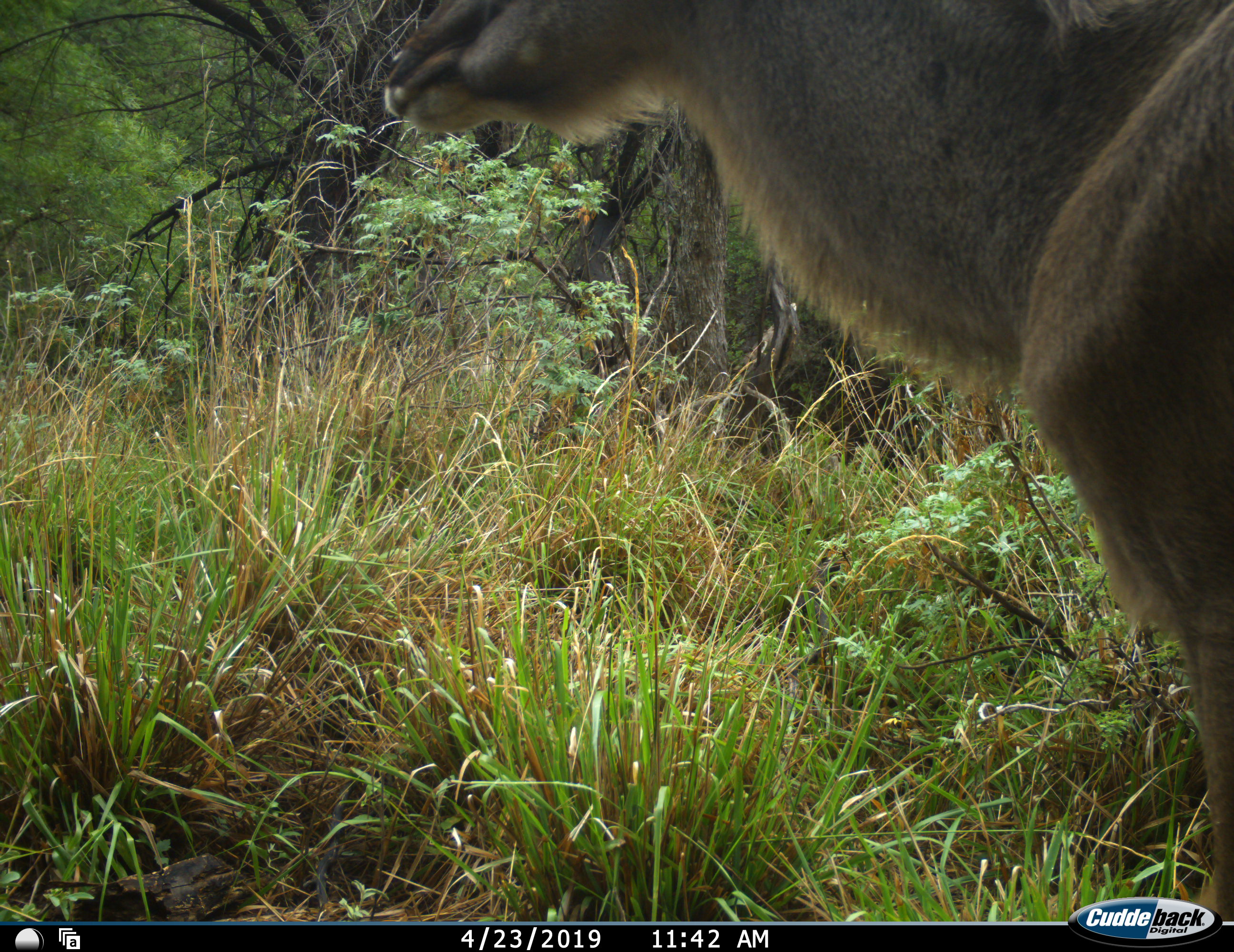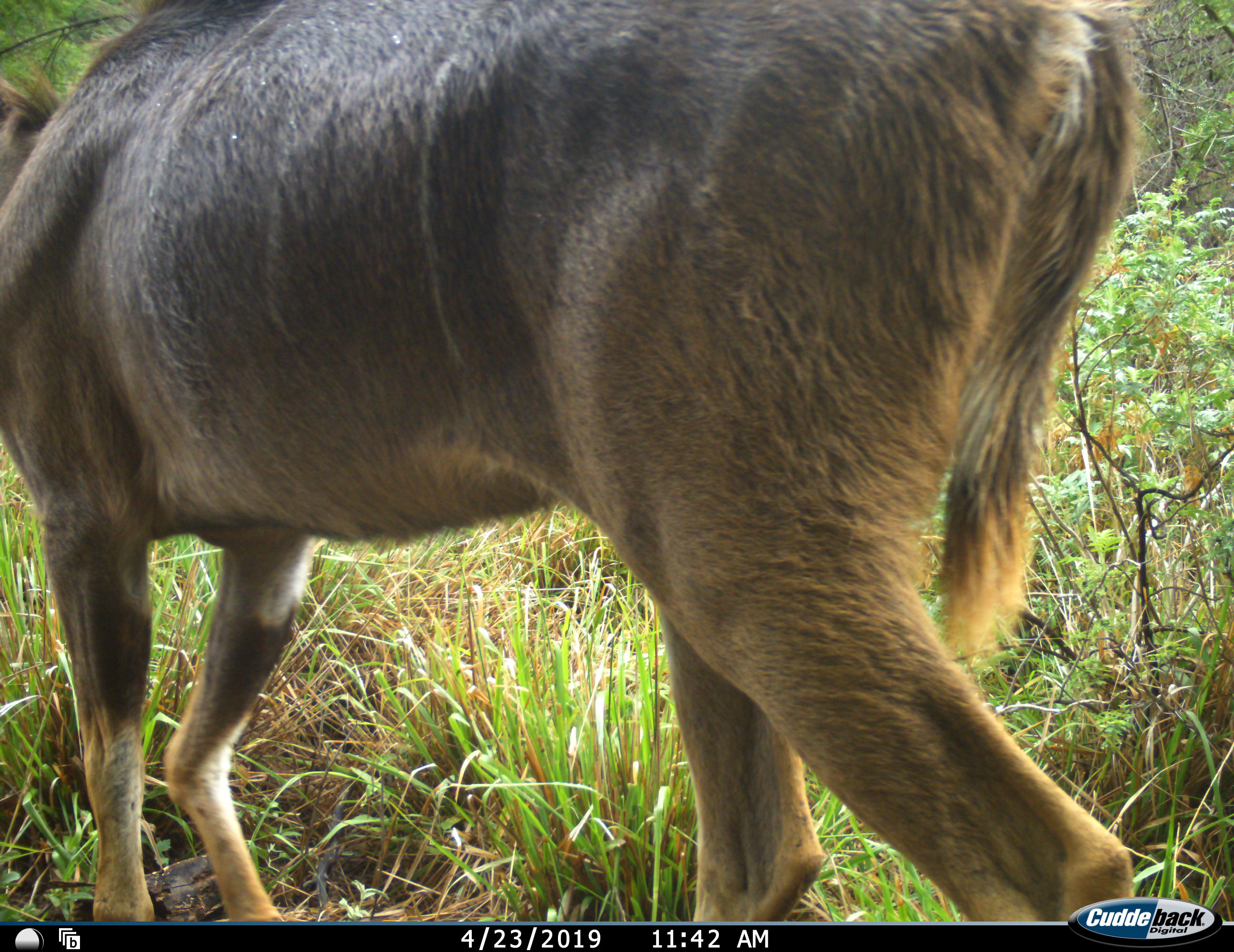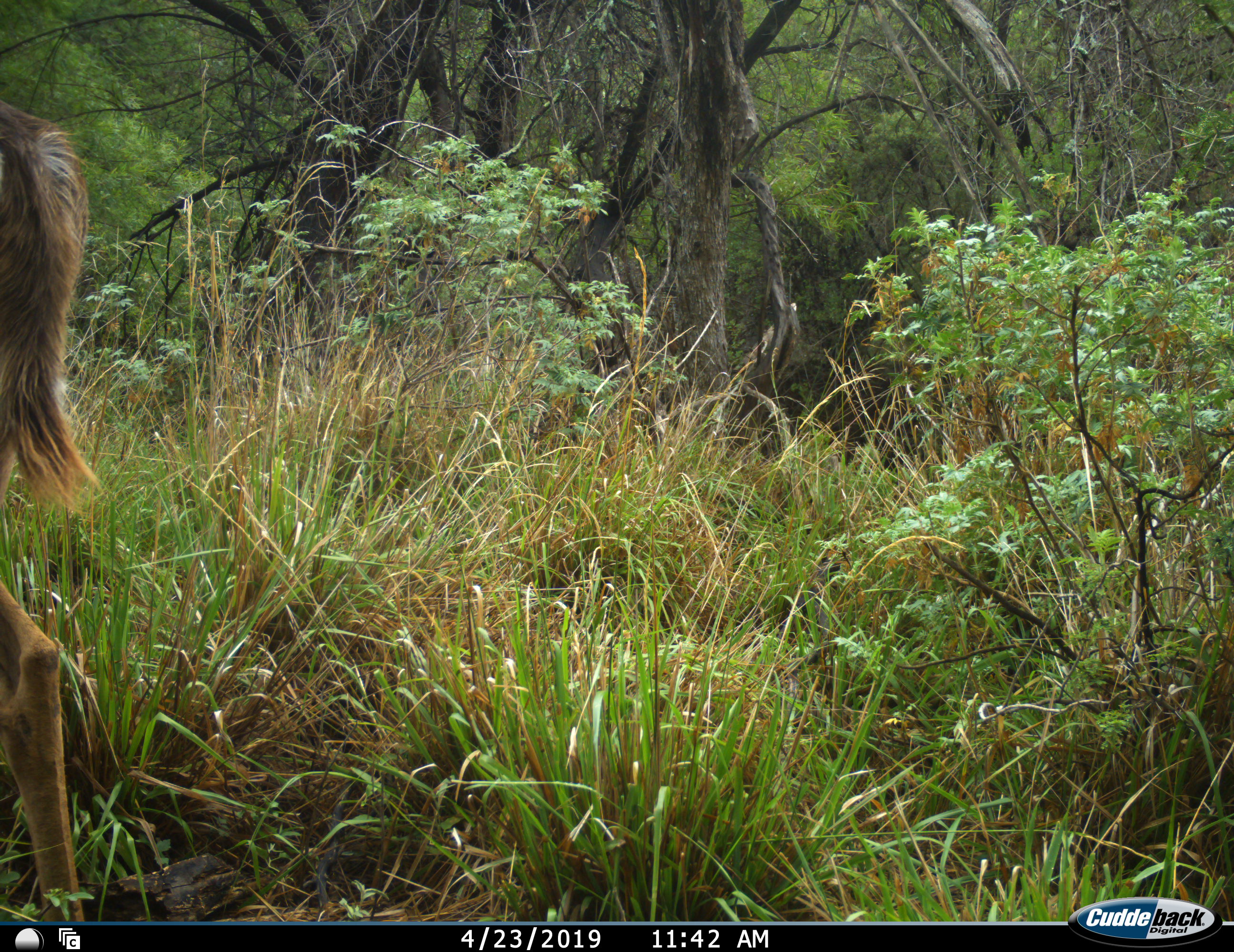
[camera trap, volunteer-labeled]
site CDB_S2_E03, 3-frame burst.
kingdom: Animalia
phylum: Chordata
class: Mammalia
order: Artiodactyla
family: Bovidae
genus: Tragelaphus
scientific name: Tragelaphus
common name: kudu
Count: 1.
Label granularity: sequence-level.